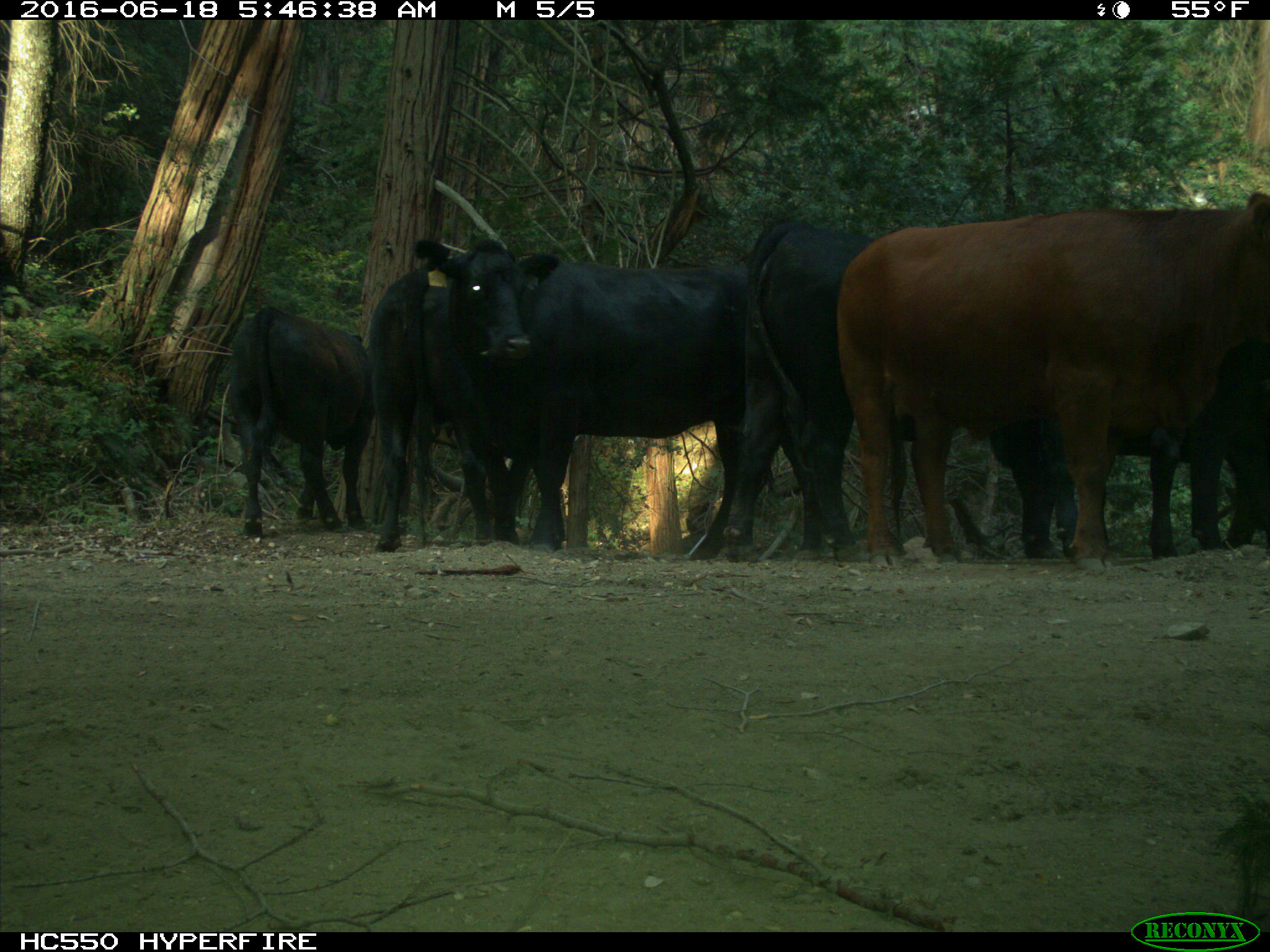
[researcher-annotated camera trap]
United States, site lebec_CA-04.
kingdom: Animalia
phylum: Chordata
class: Mammalia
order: Artiodactyla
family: Bovidae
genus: Bos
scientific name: Bos taurus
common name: domestic cow